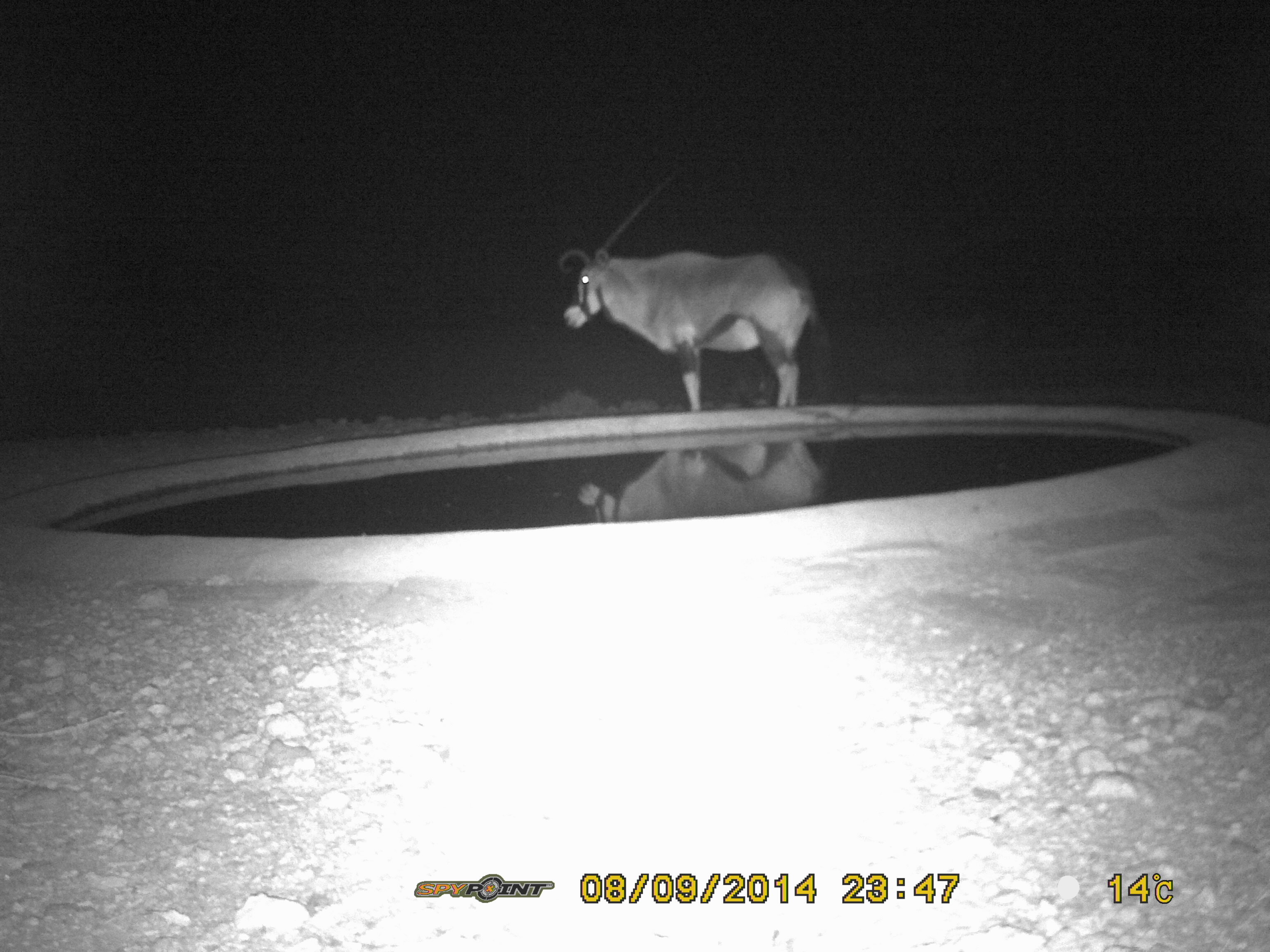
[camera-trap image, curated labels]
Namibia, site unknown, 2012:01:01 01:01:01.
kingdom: Animalia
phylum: Chordata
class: Mammalia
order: Artiodactyla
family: Bovidae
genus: Oryx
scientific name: Oryx gazella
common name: gemsbok